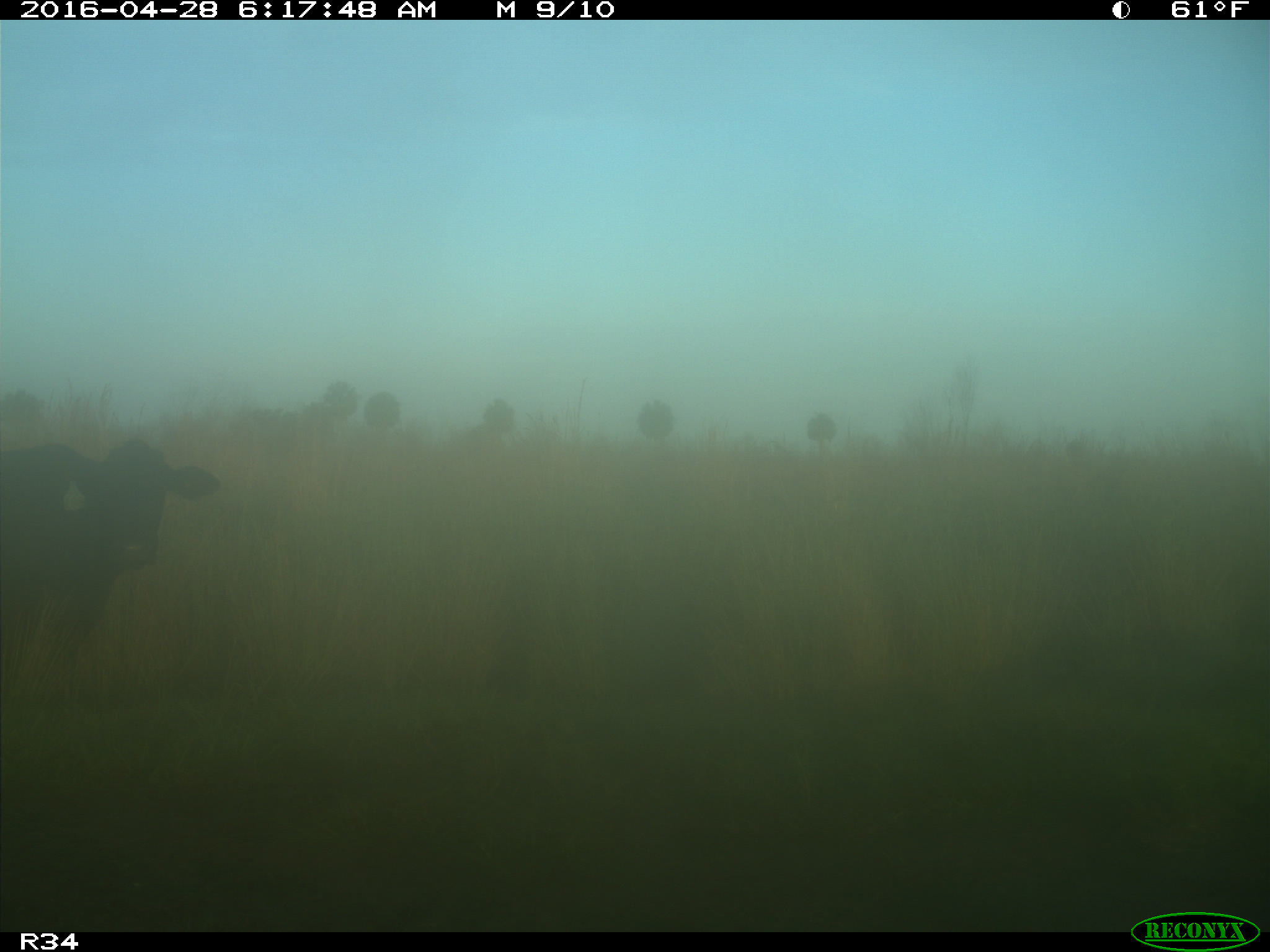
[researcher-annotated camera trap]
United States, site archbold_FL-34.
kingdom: Animalia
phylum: Chordata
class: Mammalia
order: Artiodactyla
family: Bovidae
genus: Bos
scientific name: Bos taurus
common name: domestic cow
Bos taurus (domestic cow).